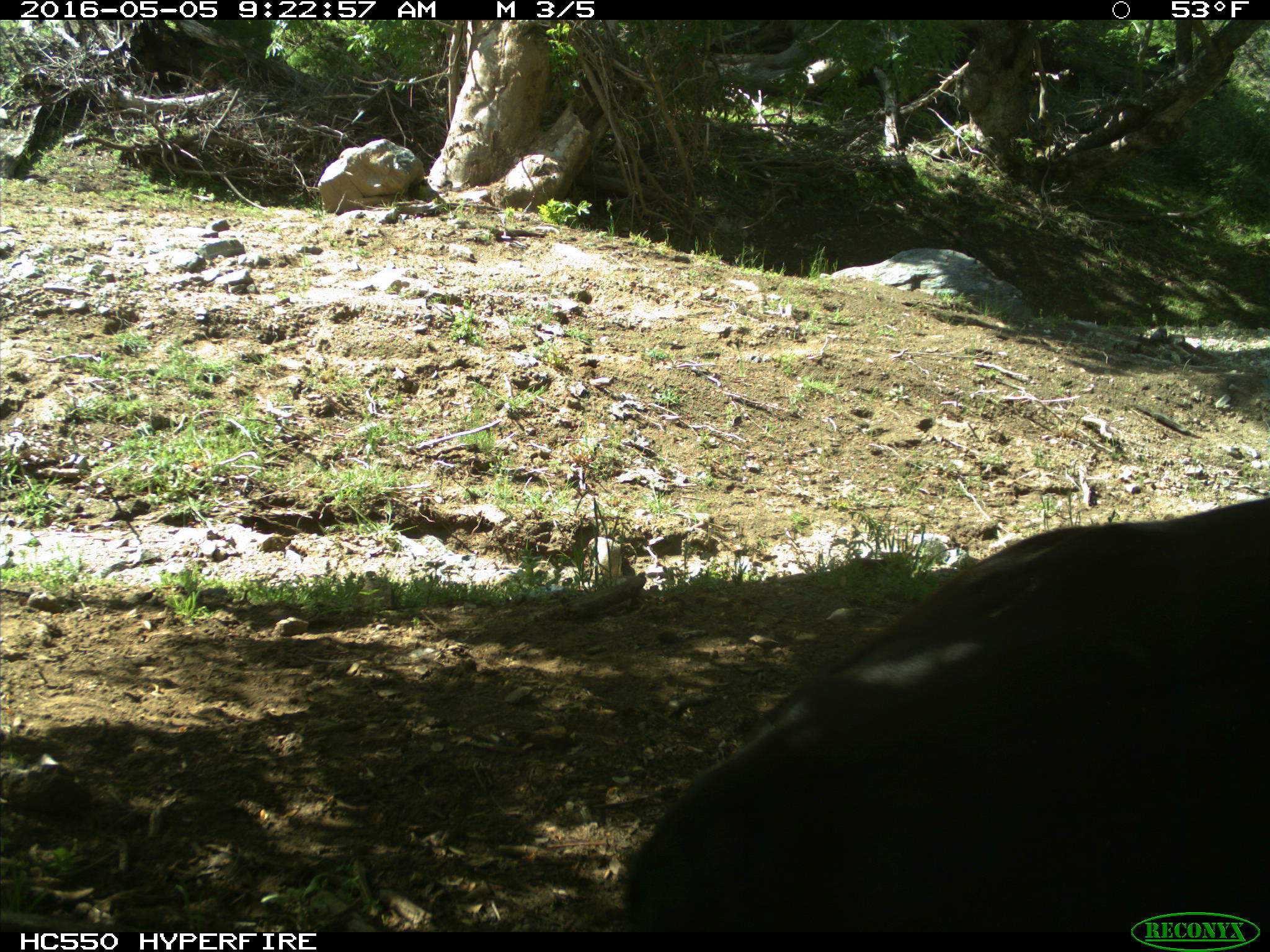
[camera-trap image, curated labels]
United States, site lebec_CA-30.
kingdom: Animalia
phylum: Chordata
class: Mammalia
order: Artiodactyla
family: Bovidae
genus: Bos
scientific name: Bos taurus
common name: domestic cow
Bos taurus (domestic cow).